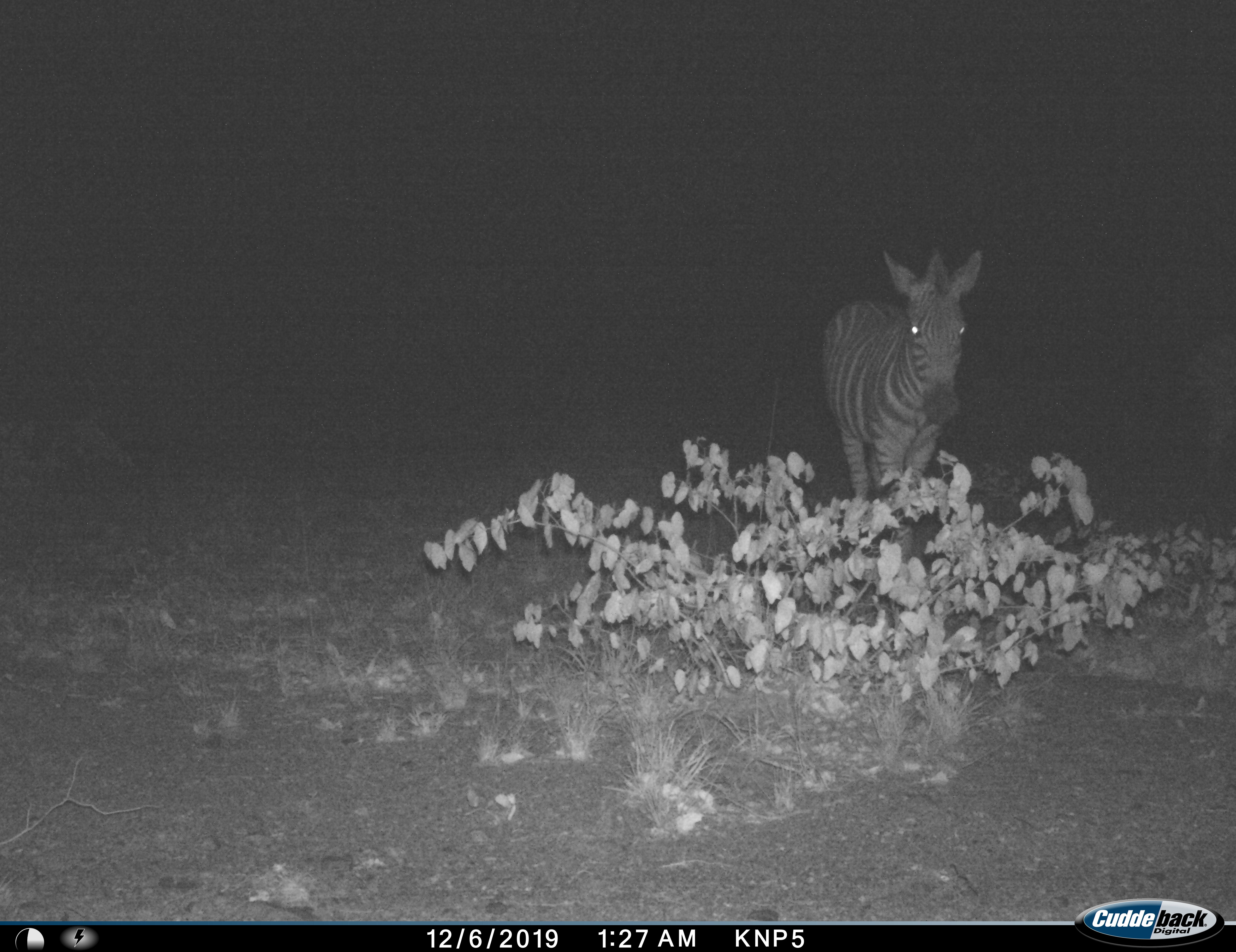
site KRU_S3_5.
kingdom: Animalia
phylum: Chordata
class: Mammalia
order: Perissodactyla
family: Equidae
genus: Equus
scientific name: Equus quagga burchellii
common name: burchell's zebra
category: zebraburchells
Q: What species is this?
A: Zebraburchells (burchell's zebra) (Equus quagga burchellii).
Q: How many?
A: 1.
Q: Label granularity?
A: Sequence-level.